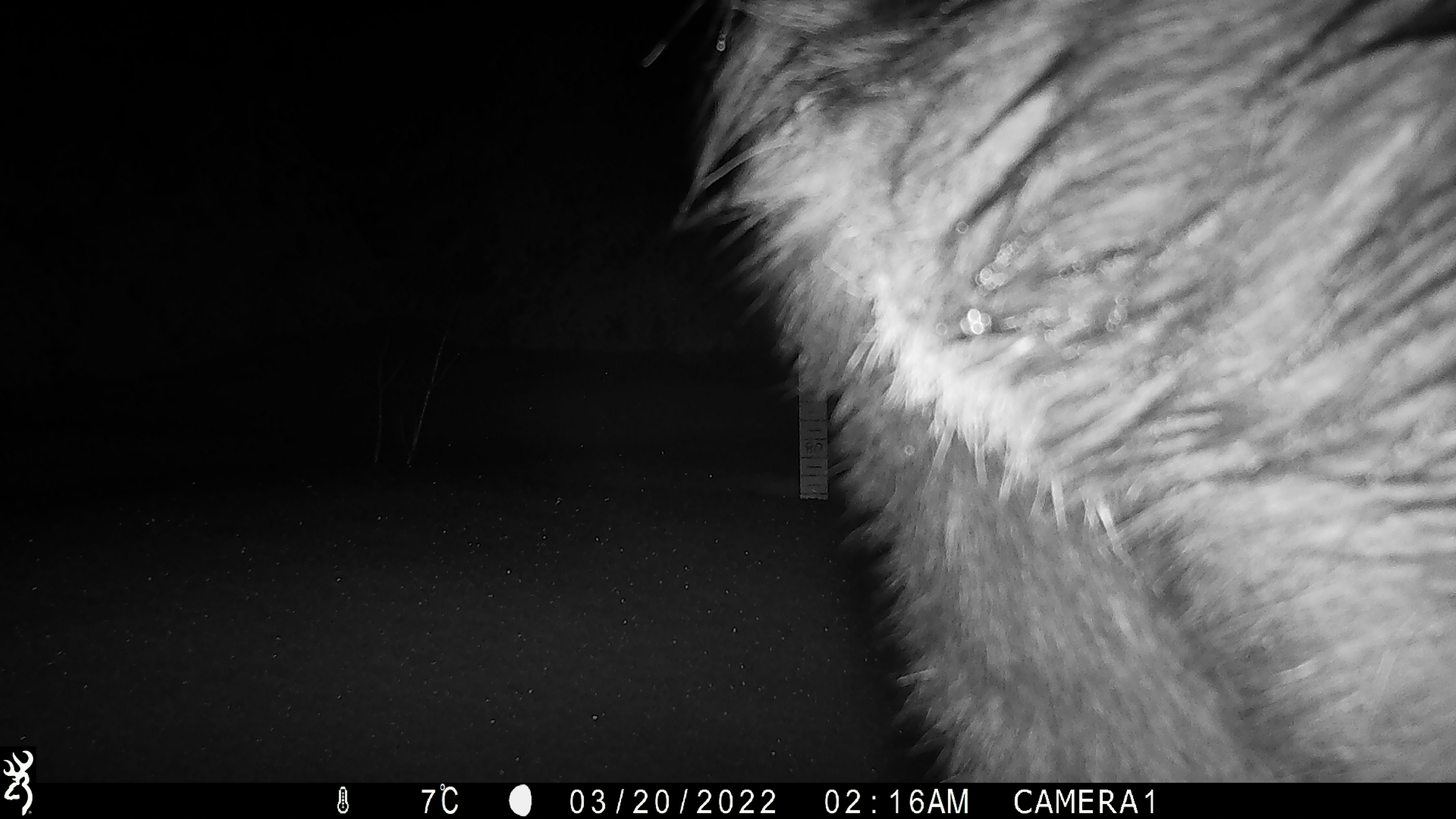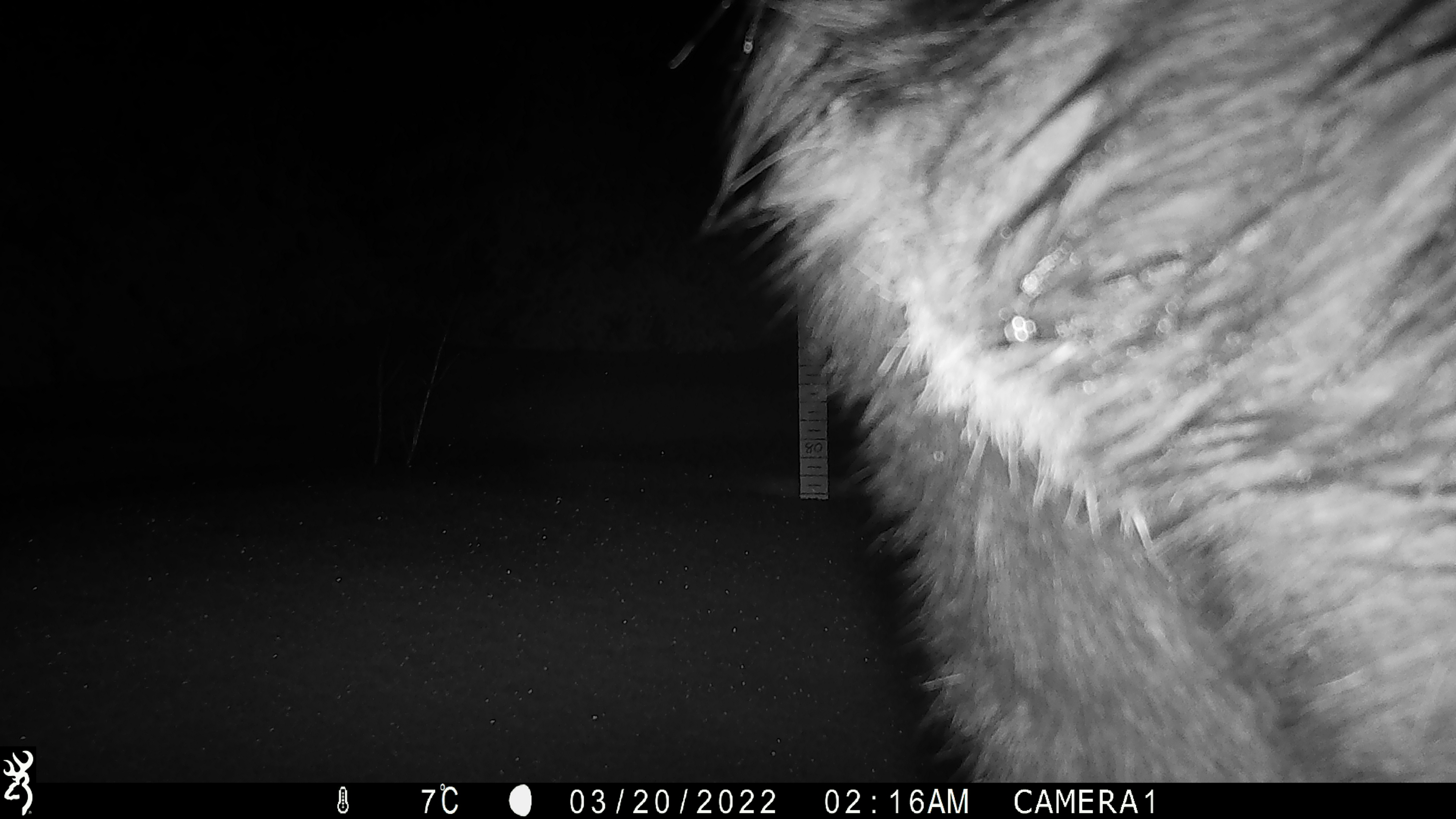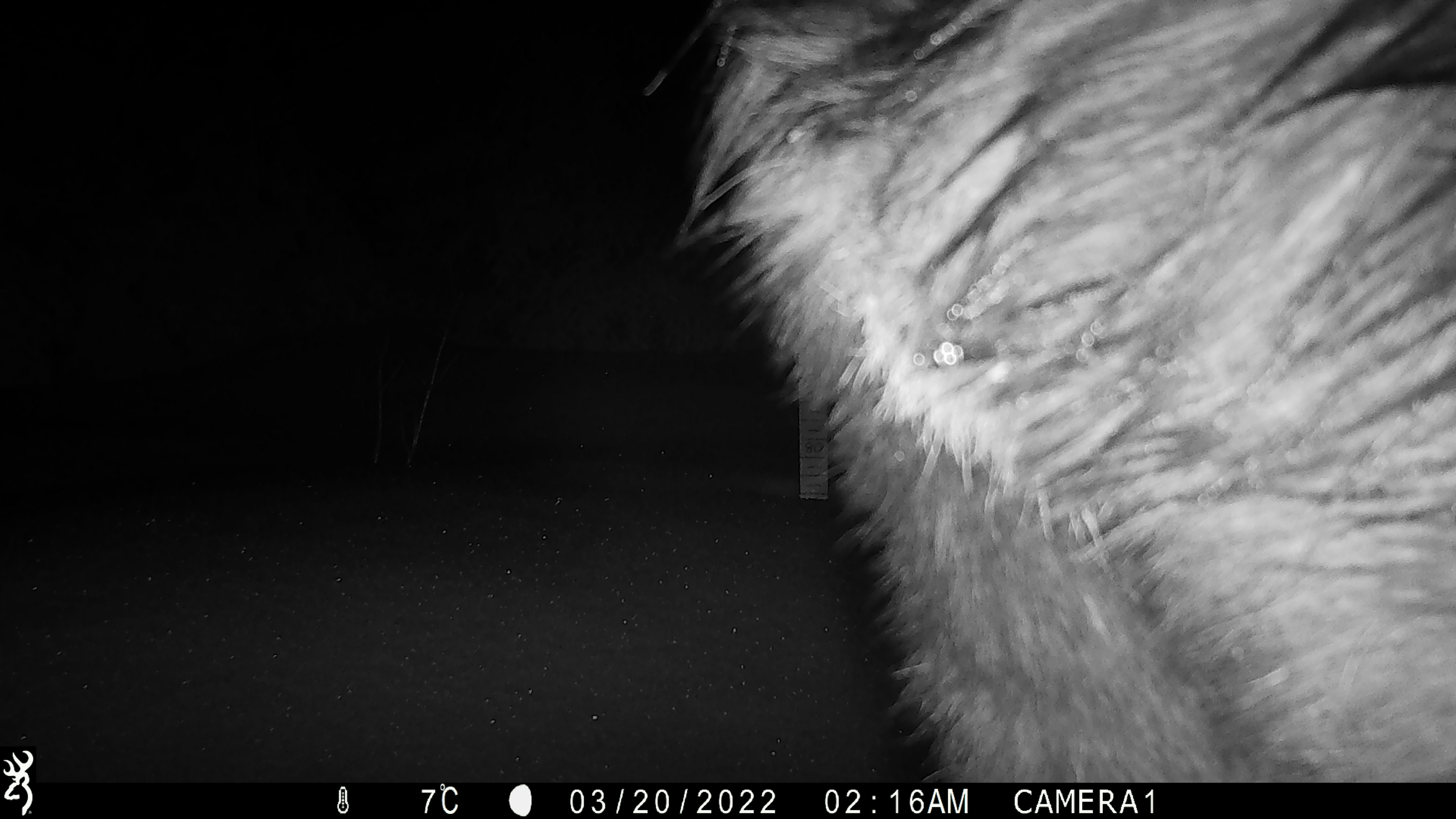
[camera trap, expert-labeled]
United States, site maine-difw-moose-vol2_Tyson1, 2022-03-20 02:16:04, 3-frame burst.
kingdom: Animalia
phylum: Chordata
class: Mammalia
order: Artiodactyla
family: Cervidae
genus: Alces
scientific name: Alces alces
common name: moose